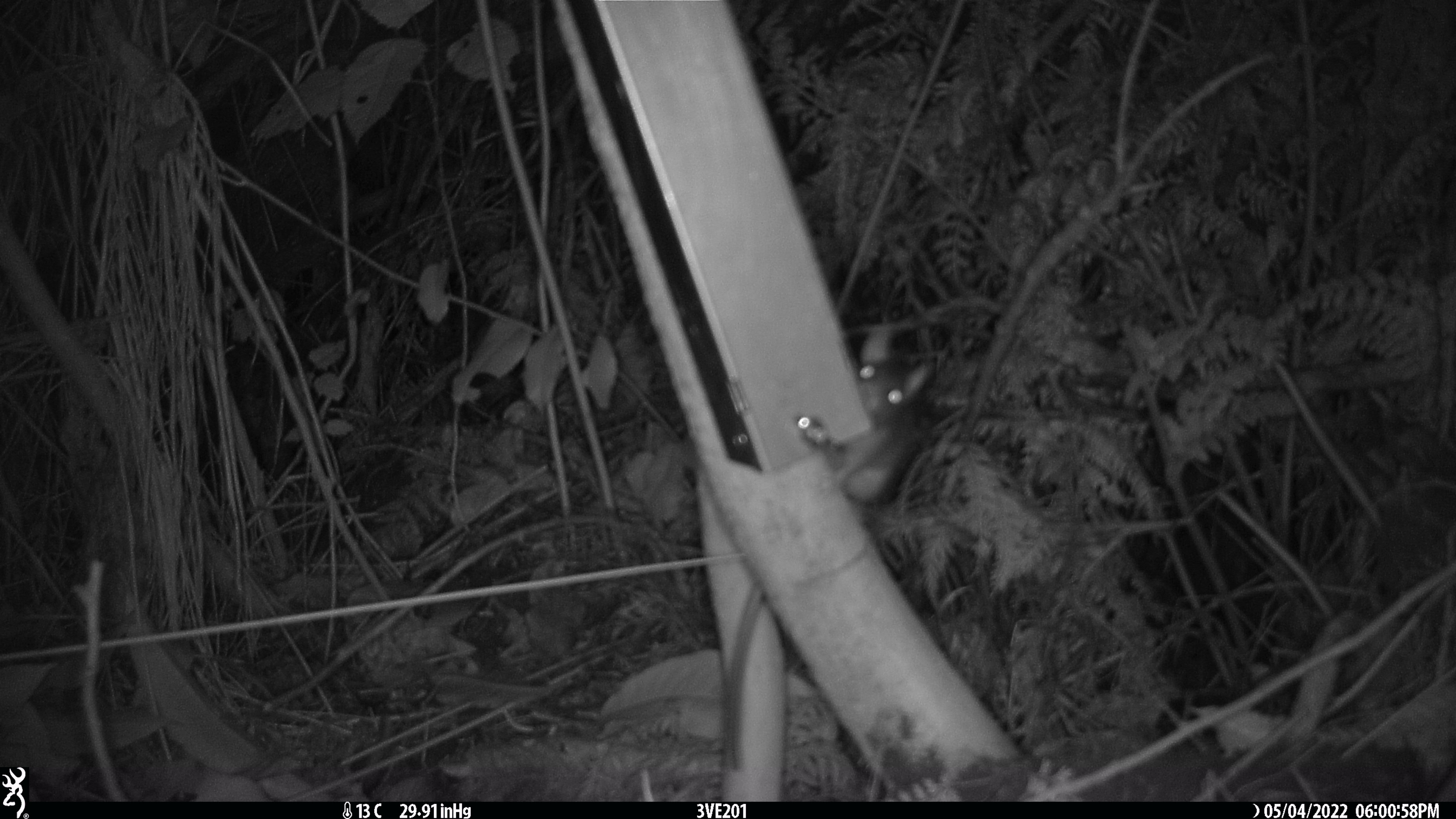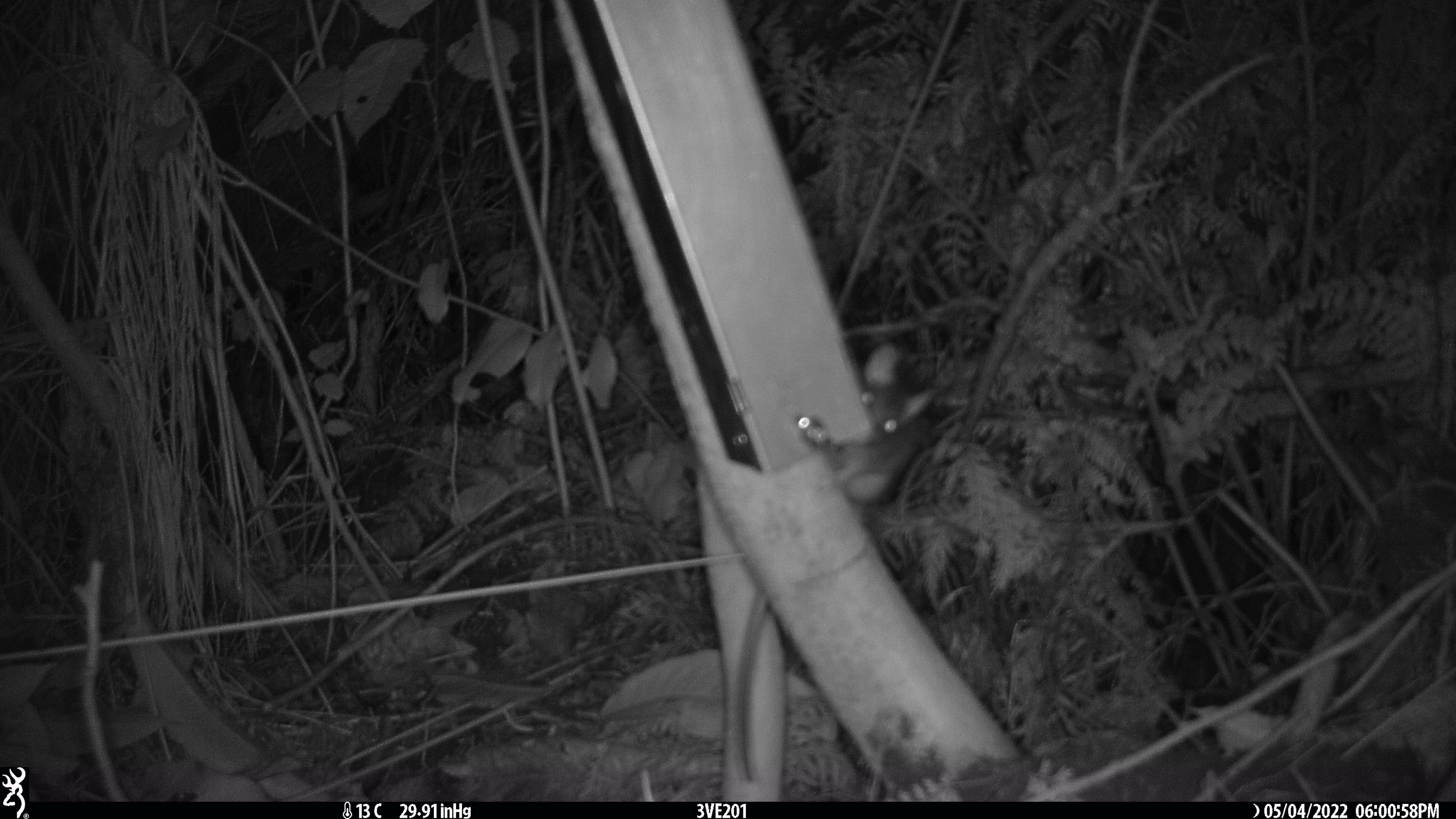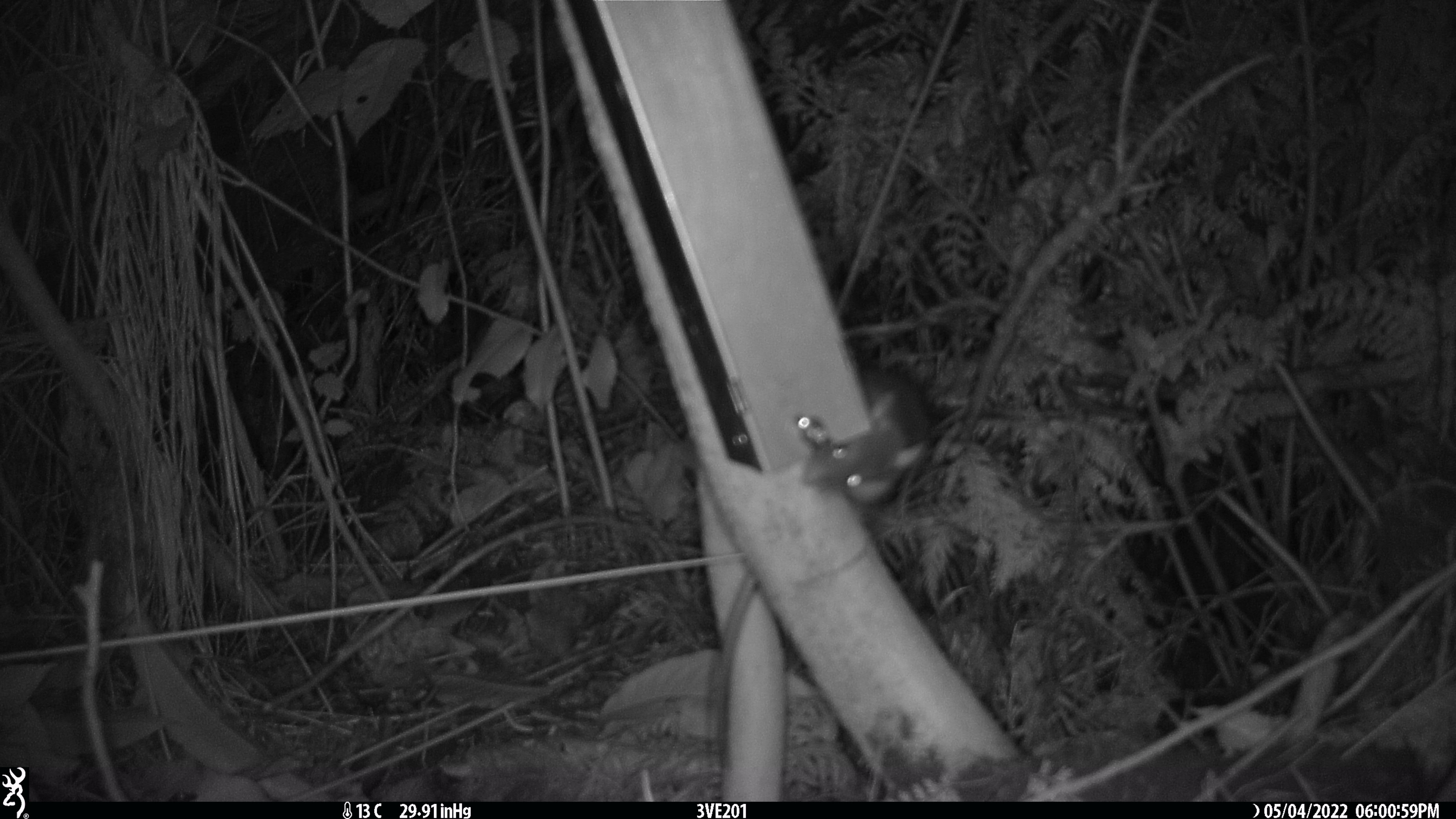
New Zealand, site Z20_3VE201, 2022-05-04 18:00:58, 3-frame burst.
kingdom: Animalia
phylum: Chordata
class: Mammalia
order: Rodentia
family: Muridae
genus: Rattus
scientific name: Rattus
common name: rat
Rat (Rattus).